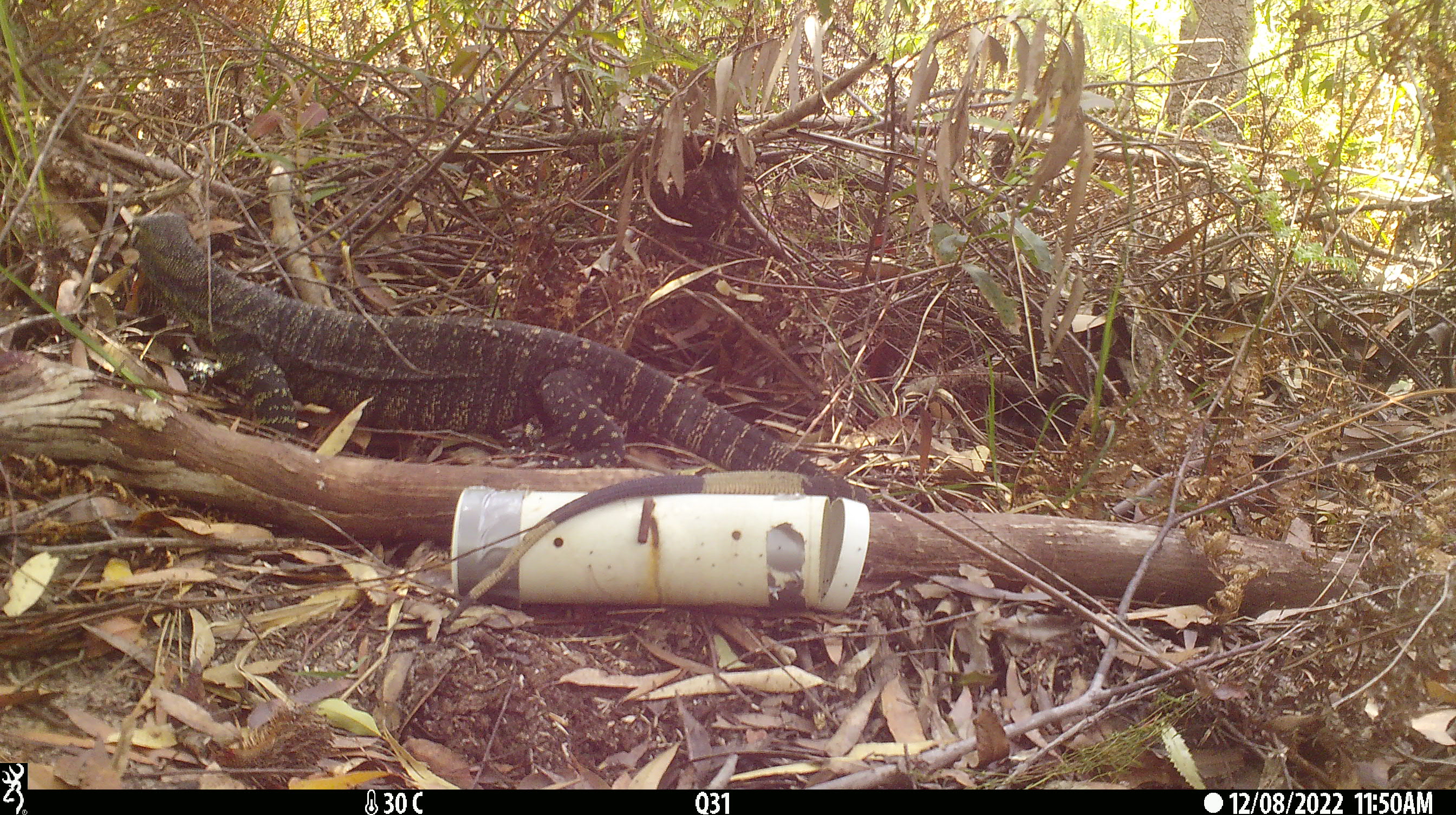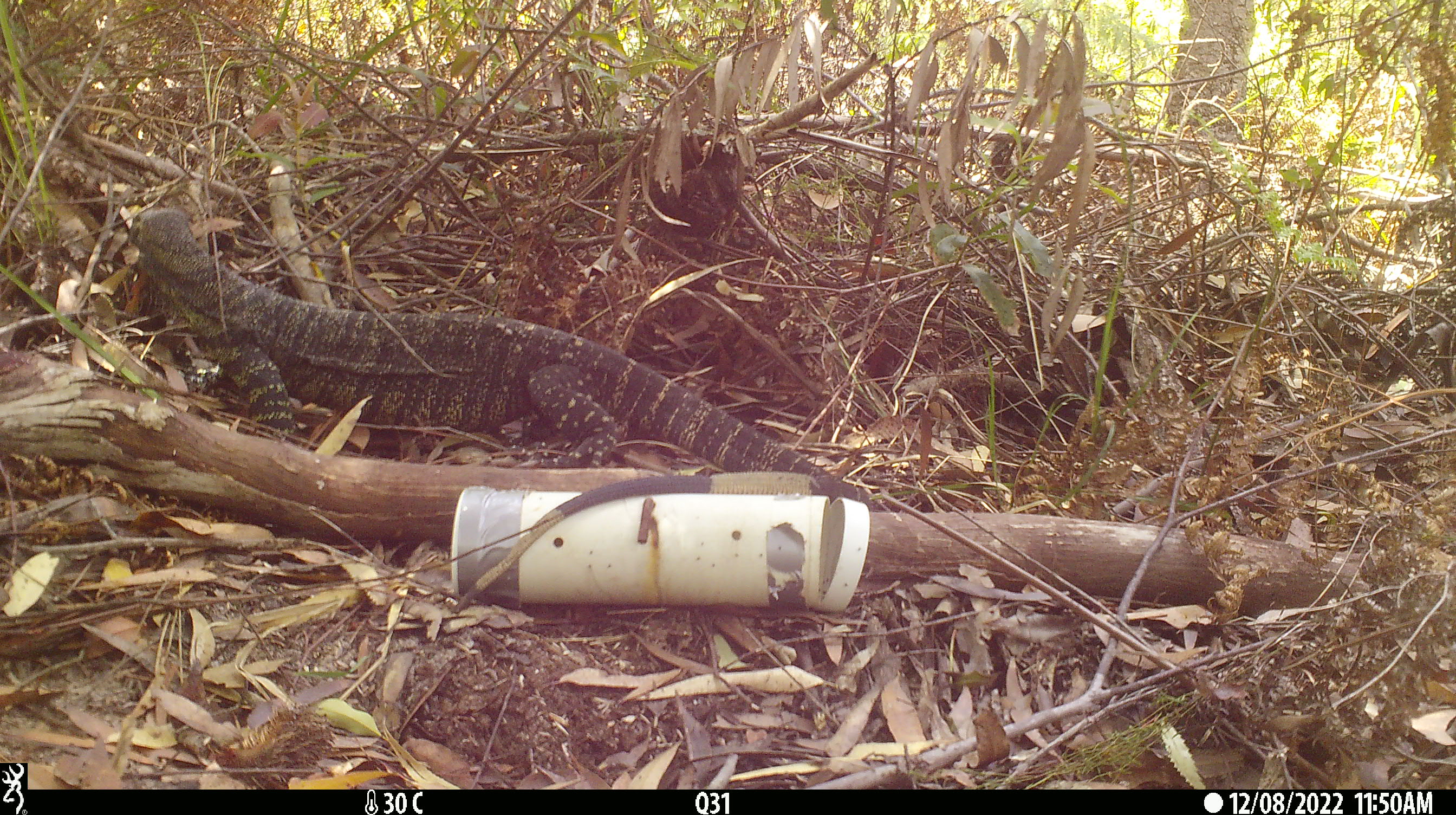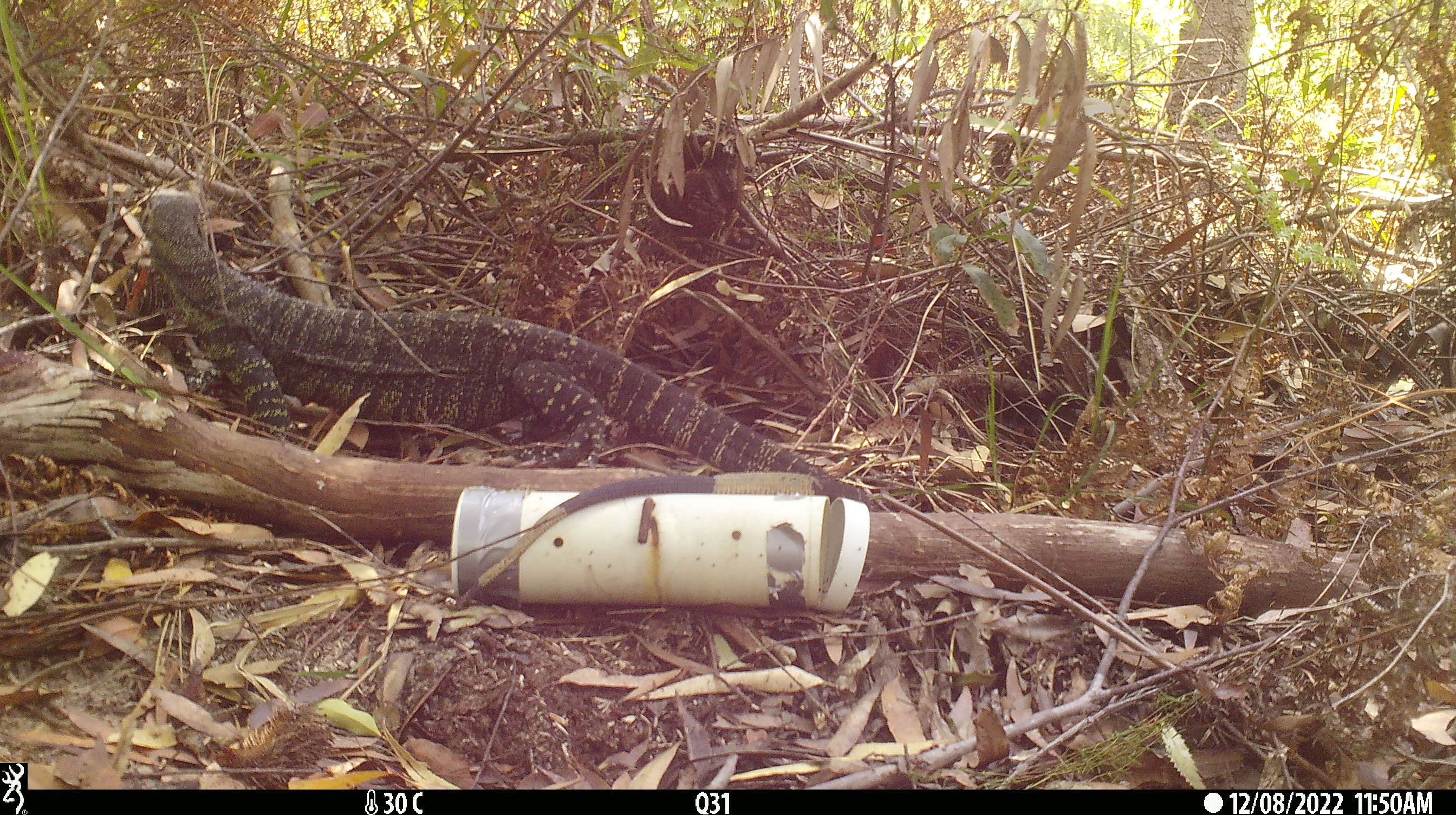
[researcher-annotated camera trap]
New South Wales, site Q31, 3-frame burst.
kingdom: Animalia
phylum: Chordata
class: Reptilia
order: Squamata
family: Varanidae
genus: Varanus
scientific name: Varanus varius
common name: lace monitor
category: goanna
Goanna (lace monitor) (Varanus varius).